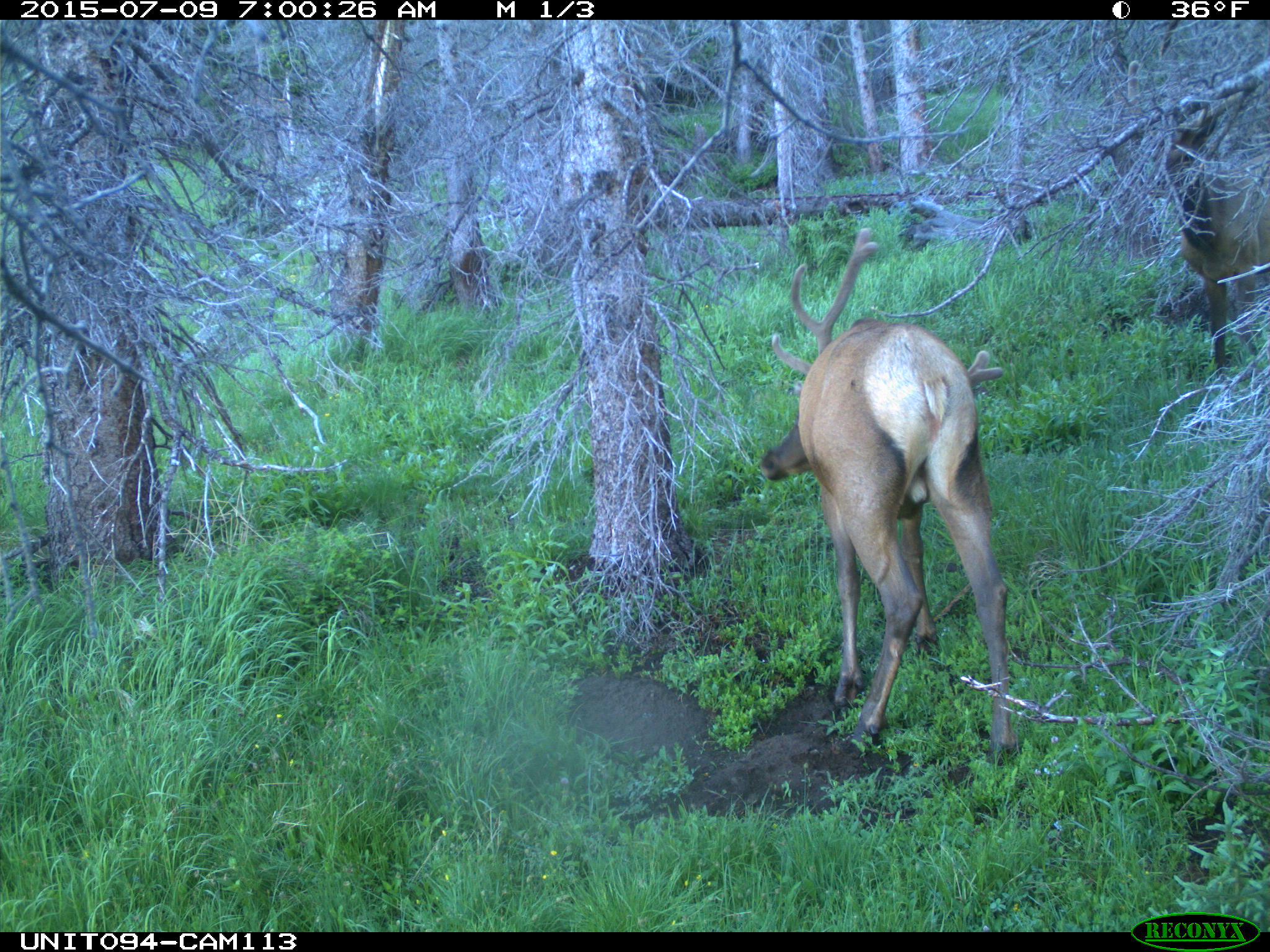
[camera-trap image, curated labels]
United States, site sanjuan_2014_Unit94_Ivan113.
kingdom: Animalia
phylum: Chordata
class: Mammalia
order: Artiodactyla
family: Cervidae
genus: Cervus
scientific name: Cervus elaphus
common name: red deer